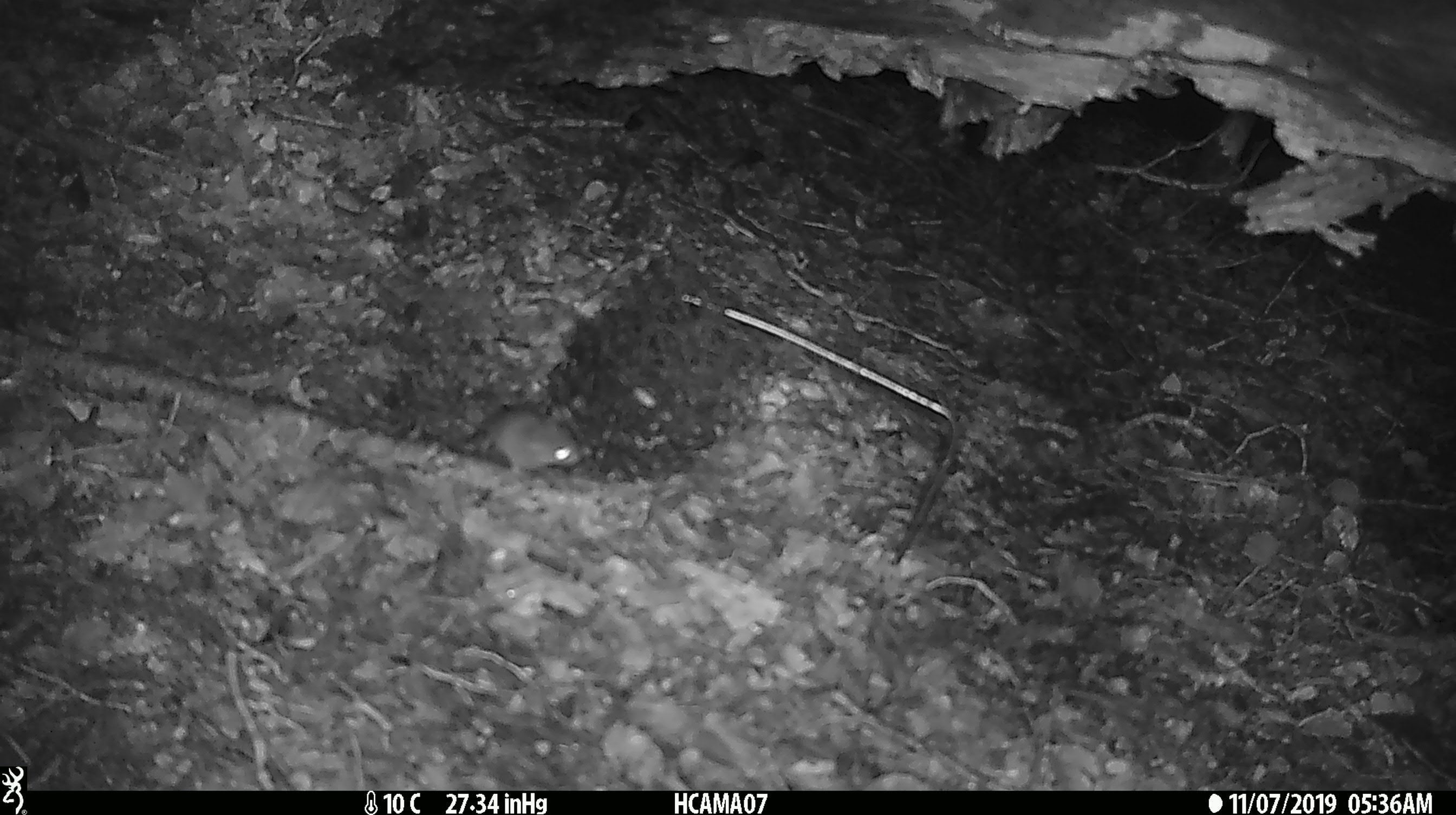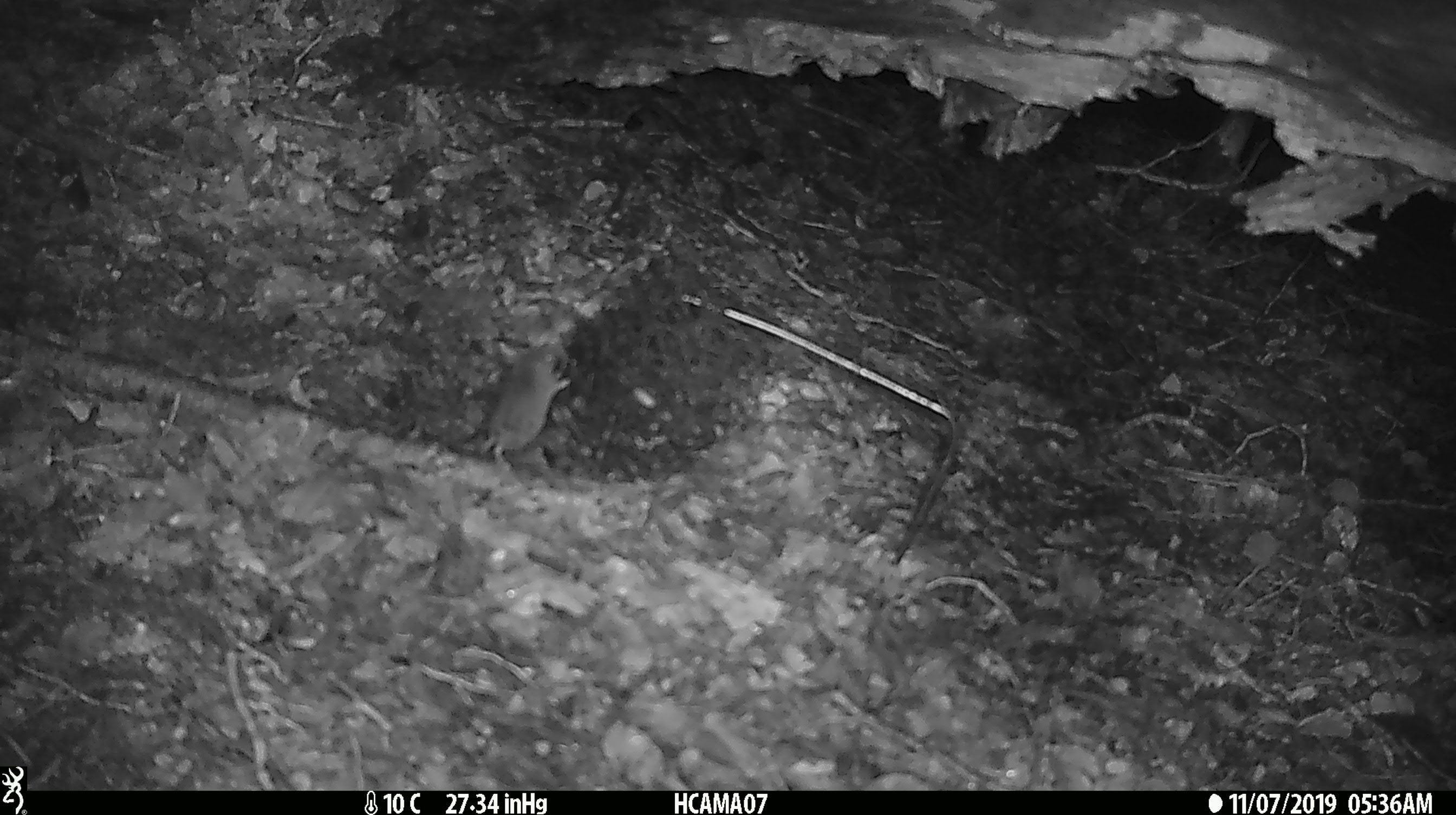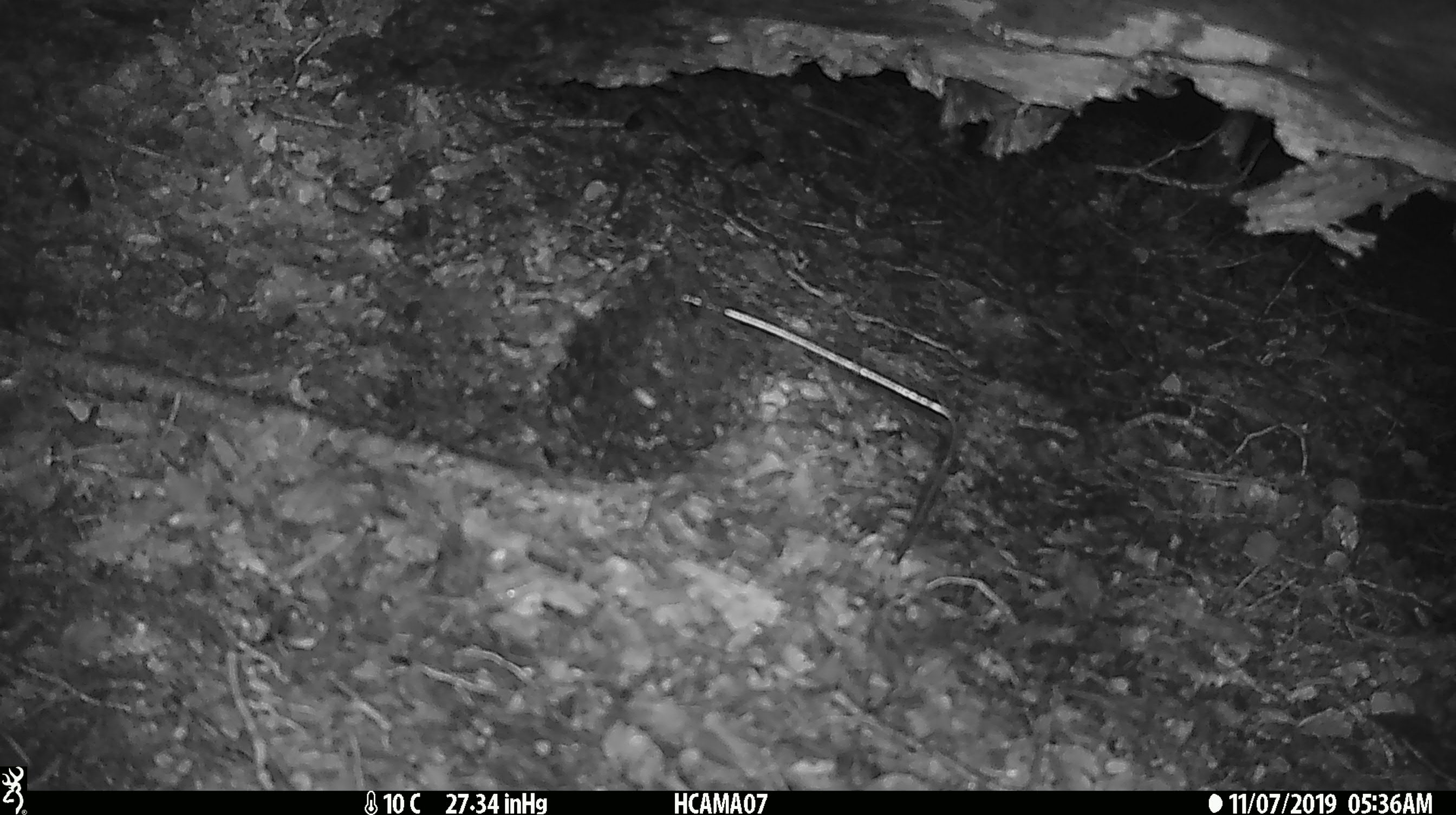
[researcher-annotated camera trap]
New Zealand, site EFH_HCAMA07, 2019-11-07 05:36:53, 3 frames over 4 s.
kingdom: Animalia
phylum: Chordata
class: Mammalia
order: Rodentia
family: Muridae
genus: Mus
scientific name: Mus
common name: mouse